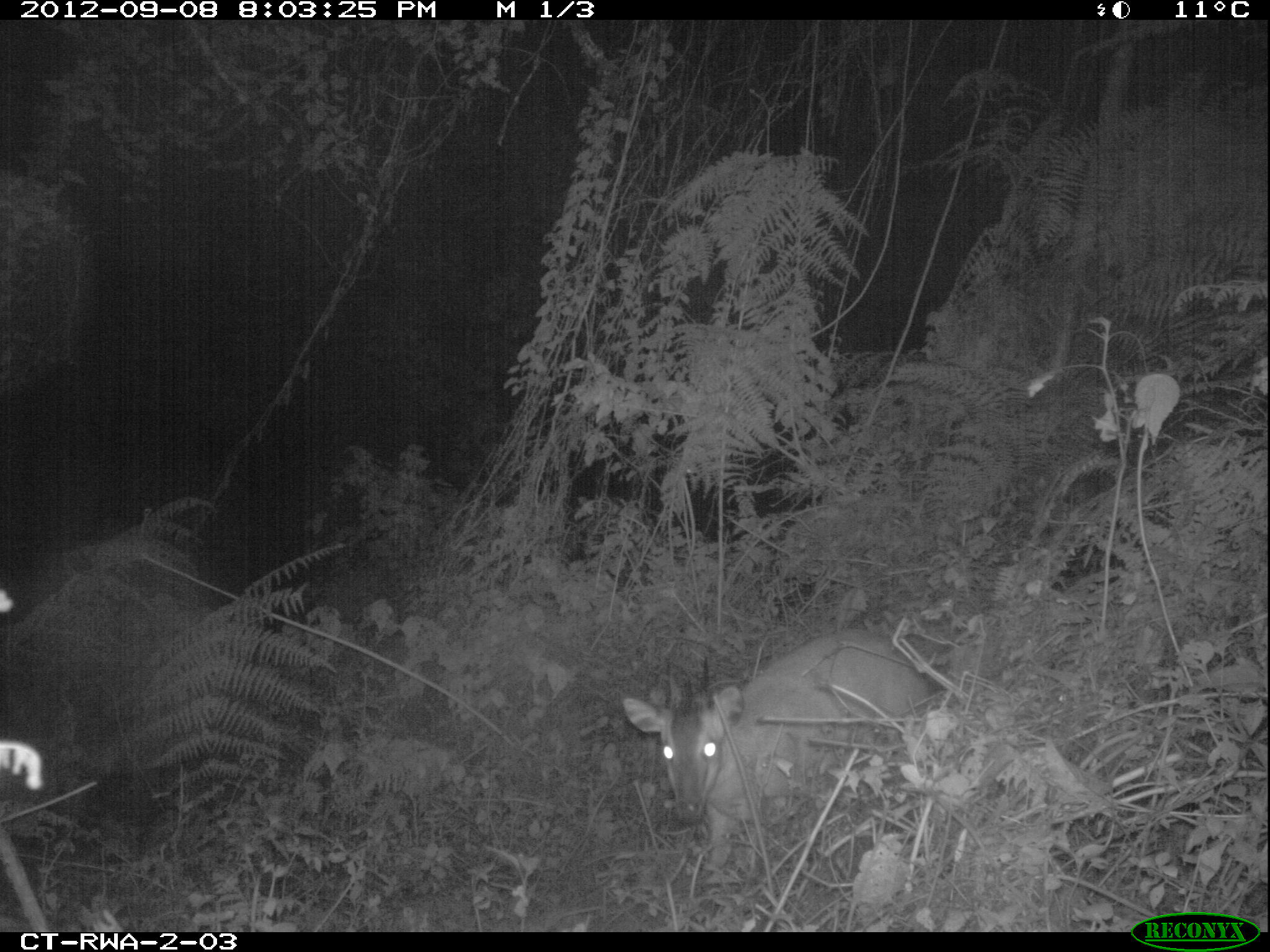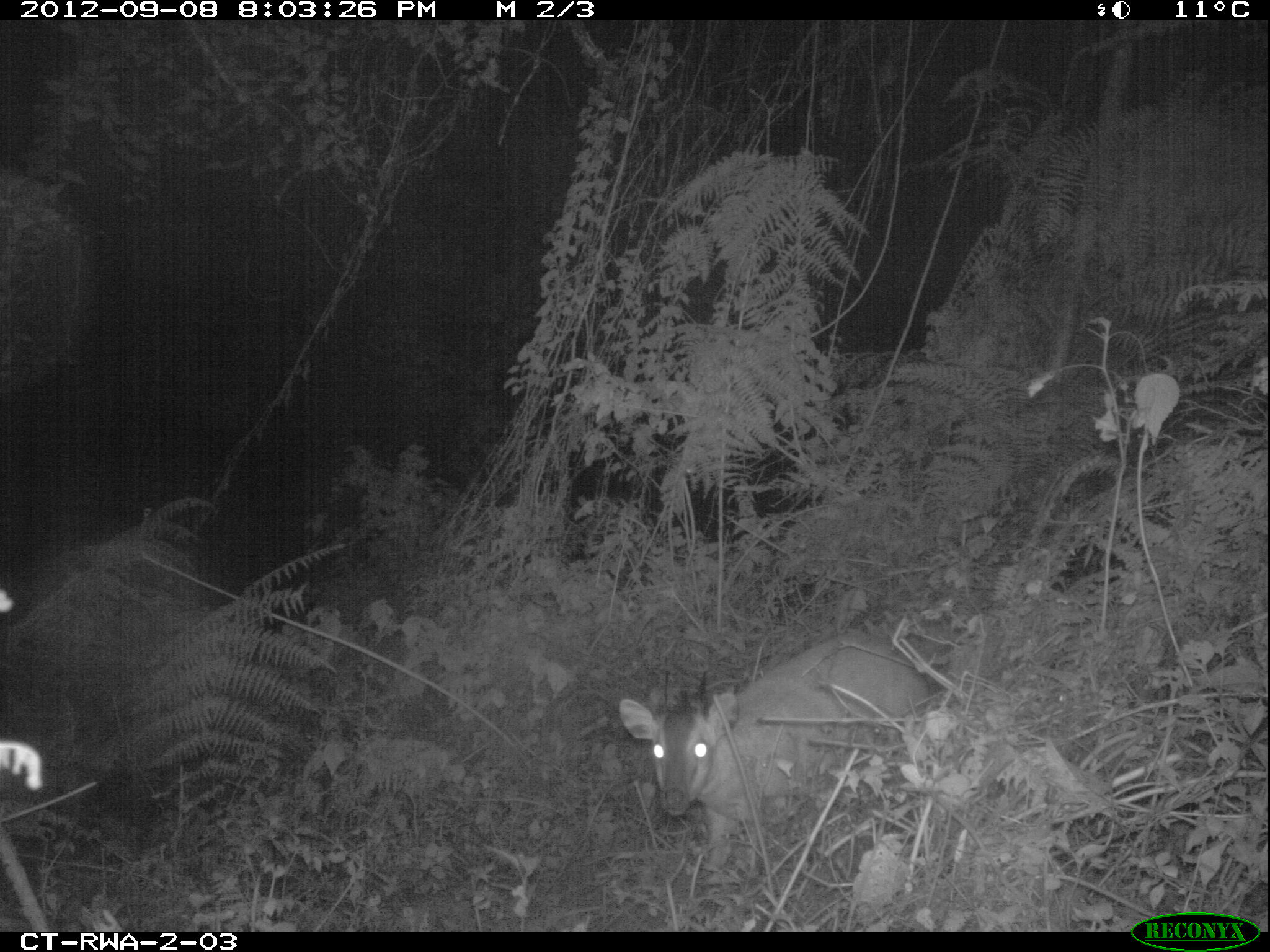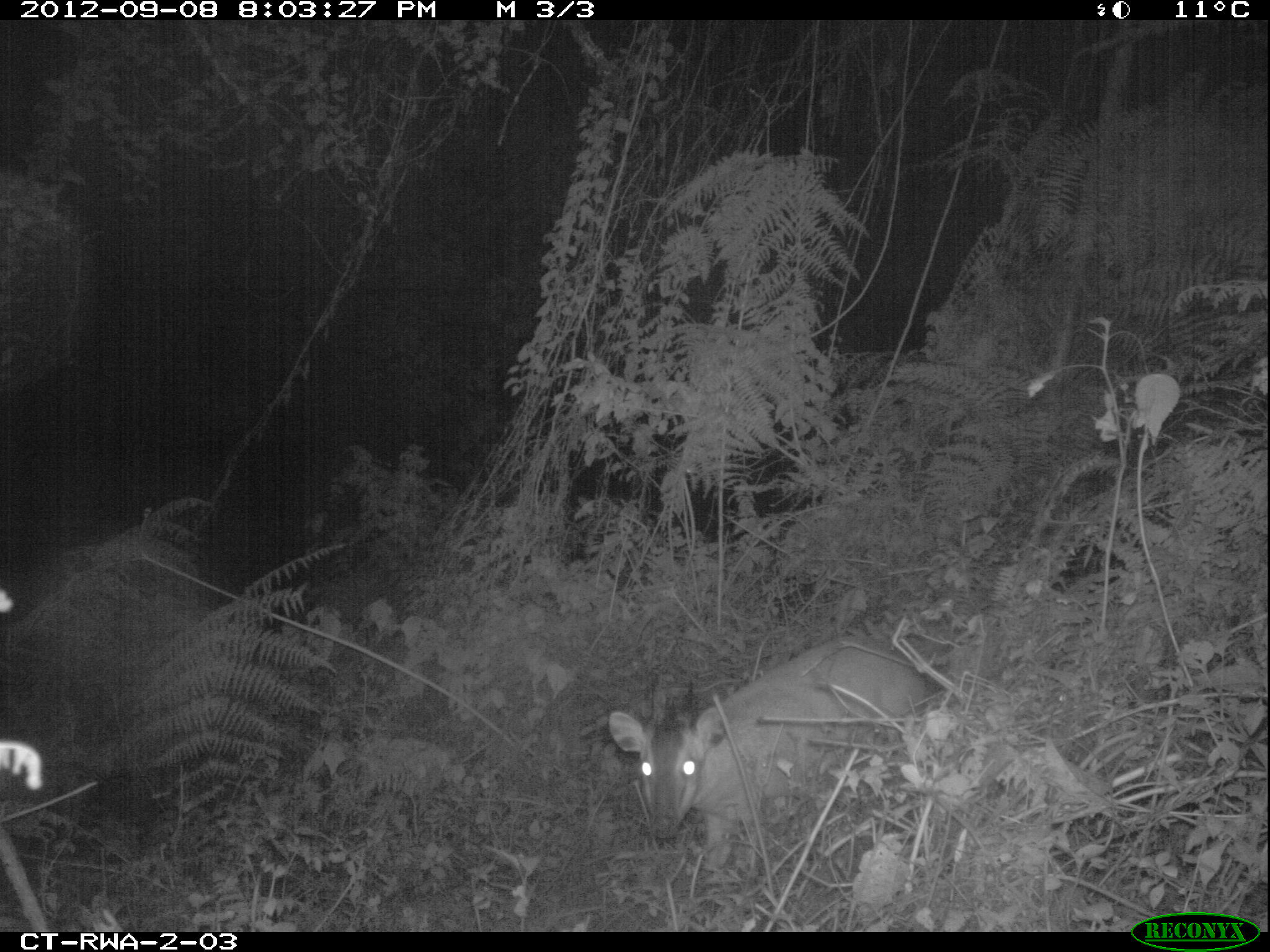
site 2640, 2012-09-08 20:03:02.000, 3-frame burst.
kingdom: Animalia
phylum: Chordata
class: Mammalia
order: Artiodactyla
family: Bovidae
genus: Cephalophus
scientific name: Cephalophus nigrifrons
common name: black-fronted duiker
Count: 1.